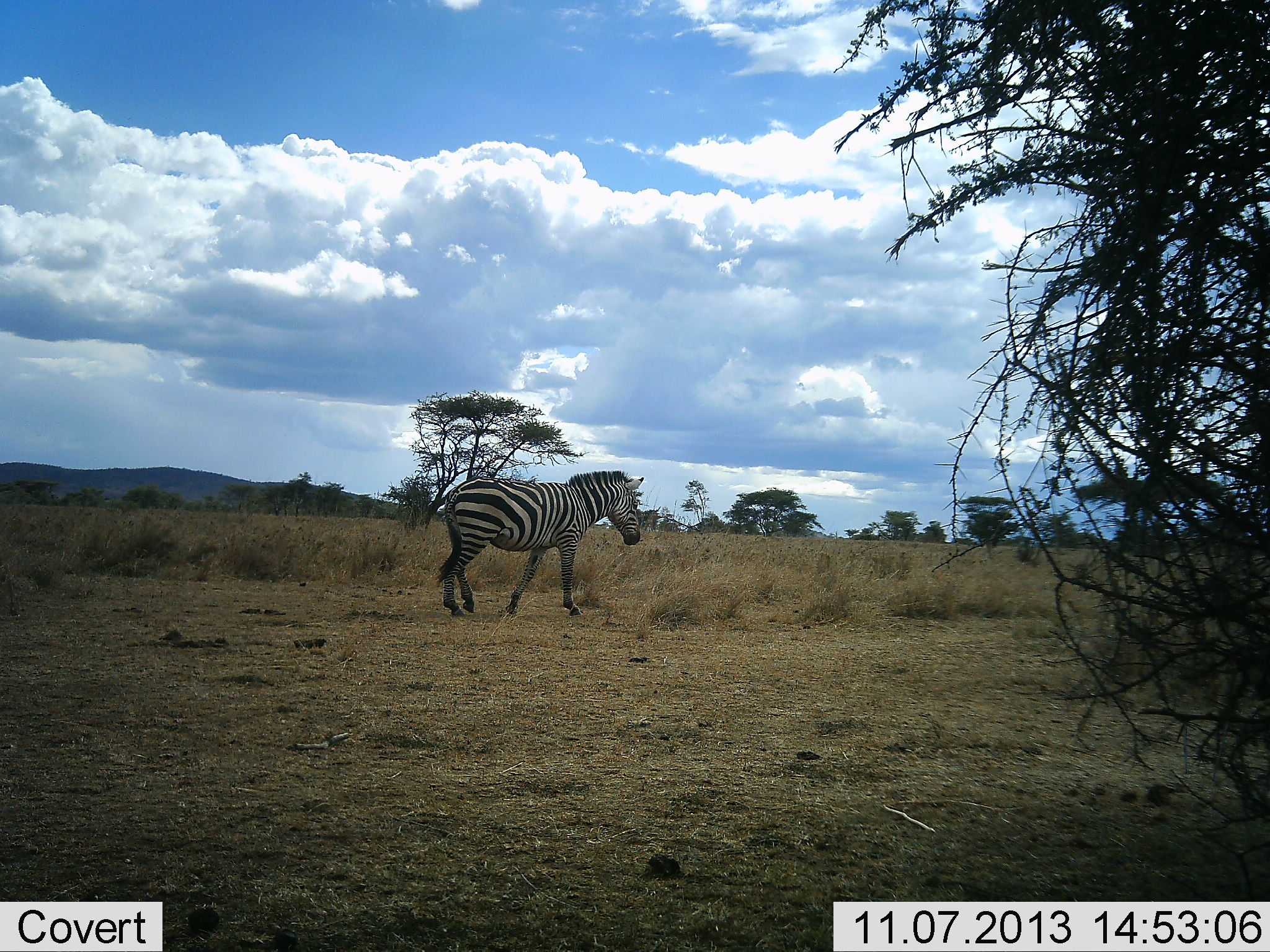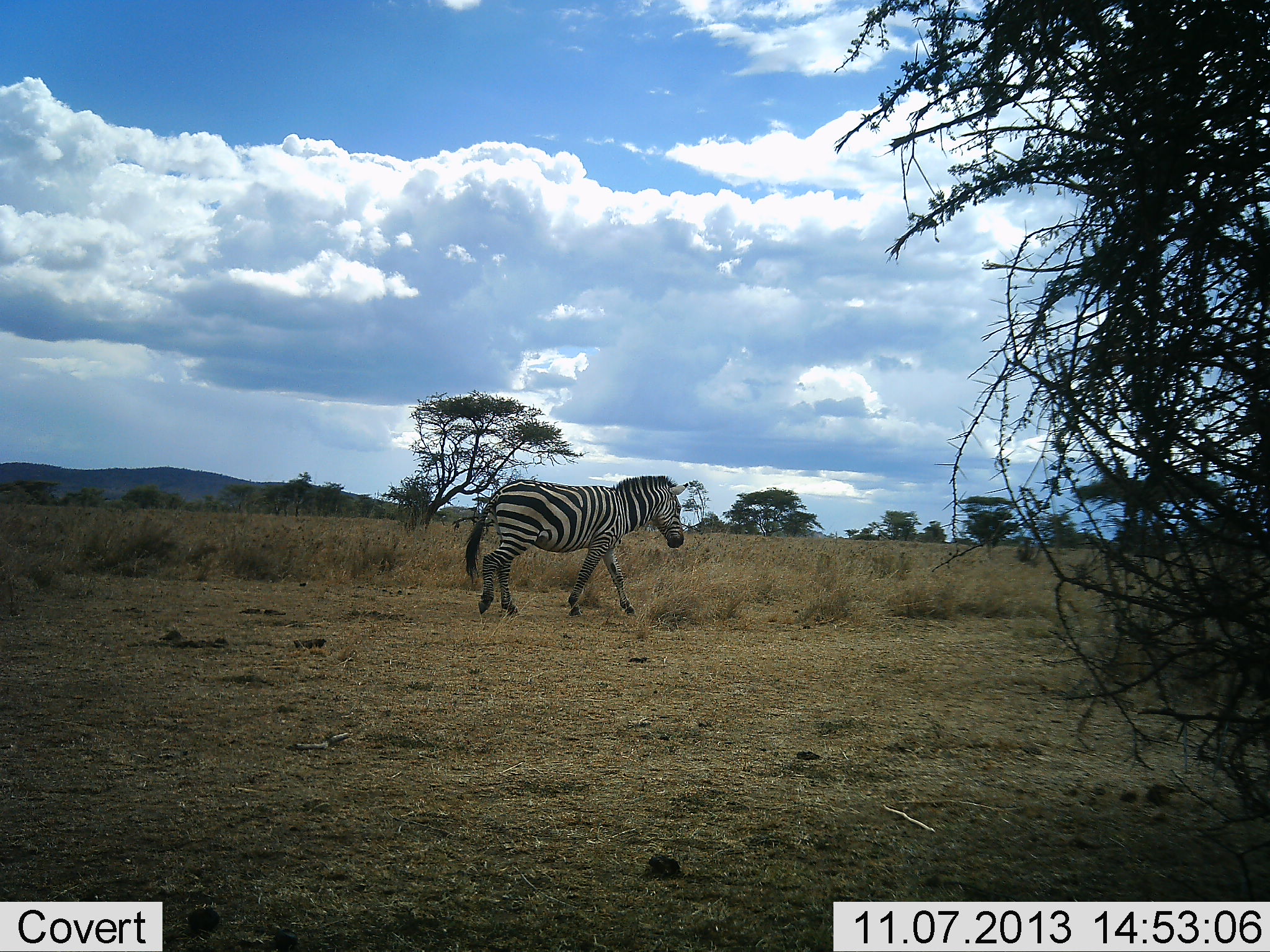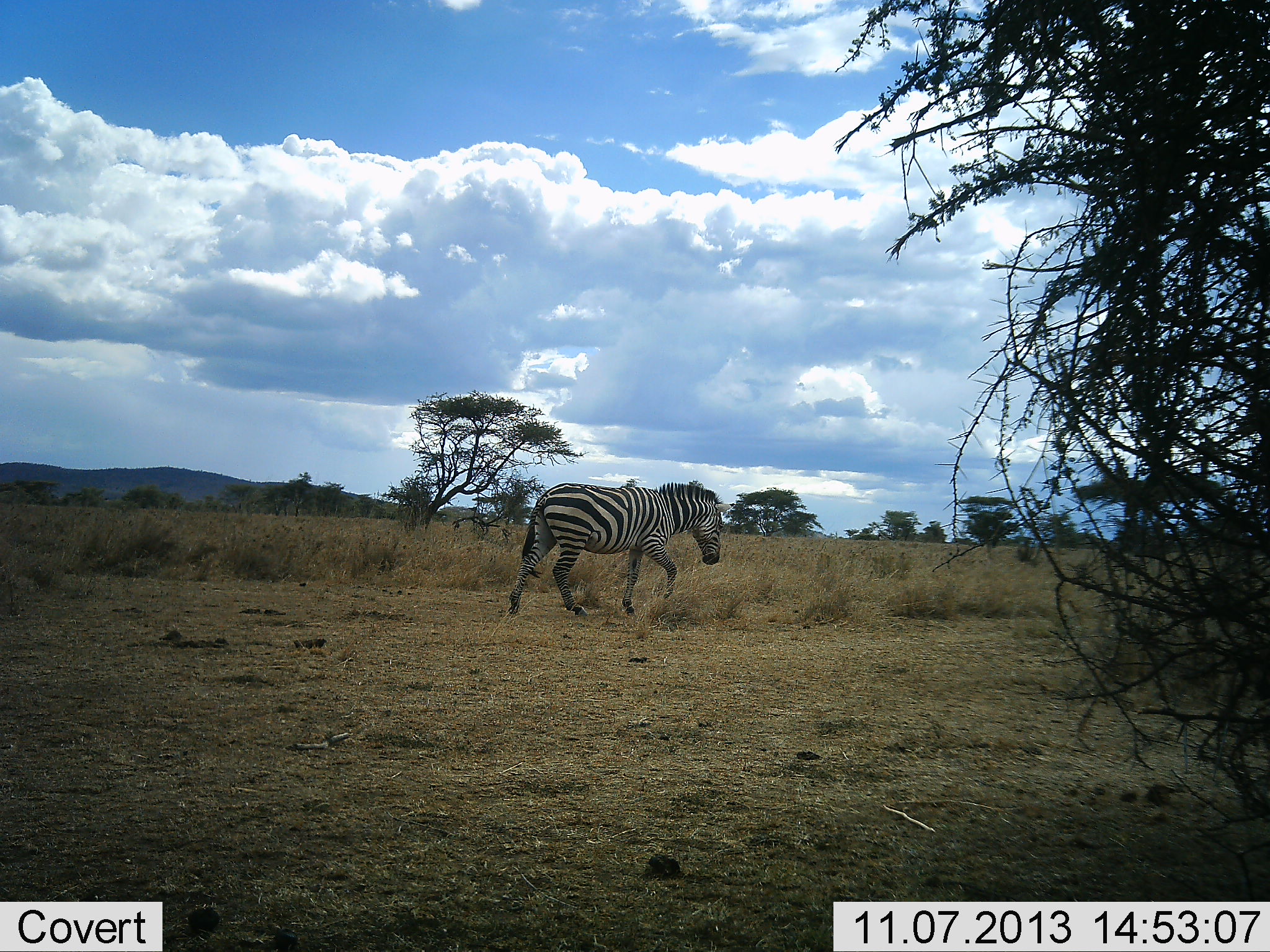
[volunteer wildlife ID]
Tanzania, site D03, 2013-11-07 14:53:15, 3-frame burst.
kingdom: Animalia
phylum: Chordata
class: Mammalia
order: Perissodactyla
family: Equidae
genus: Equus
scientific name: Equus quagga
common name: plains zebra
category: zebra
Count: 1.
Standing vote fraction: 0%.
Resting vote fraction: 0%.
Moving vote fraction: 100%.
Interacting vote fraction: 0%.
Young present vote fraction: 0%.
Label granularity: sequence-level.